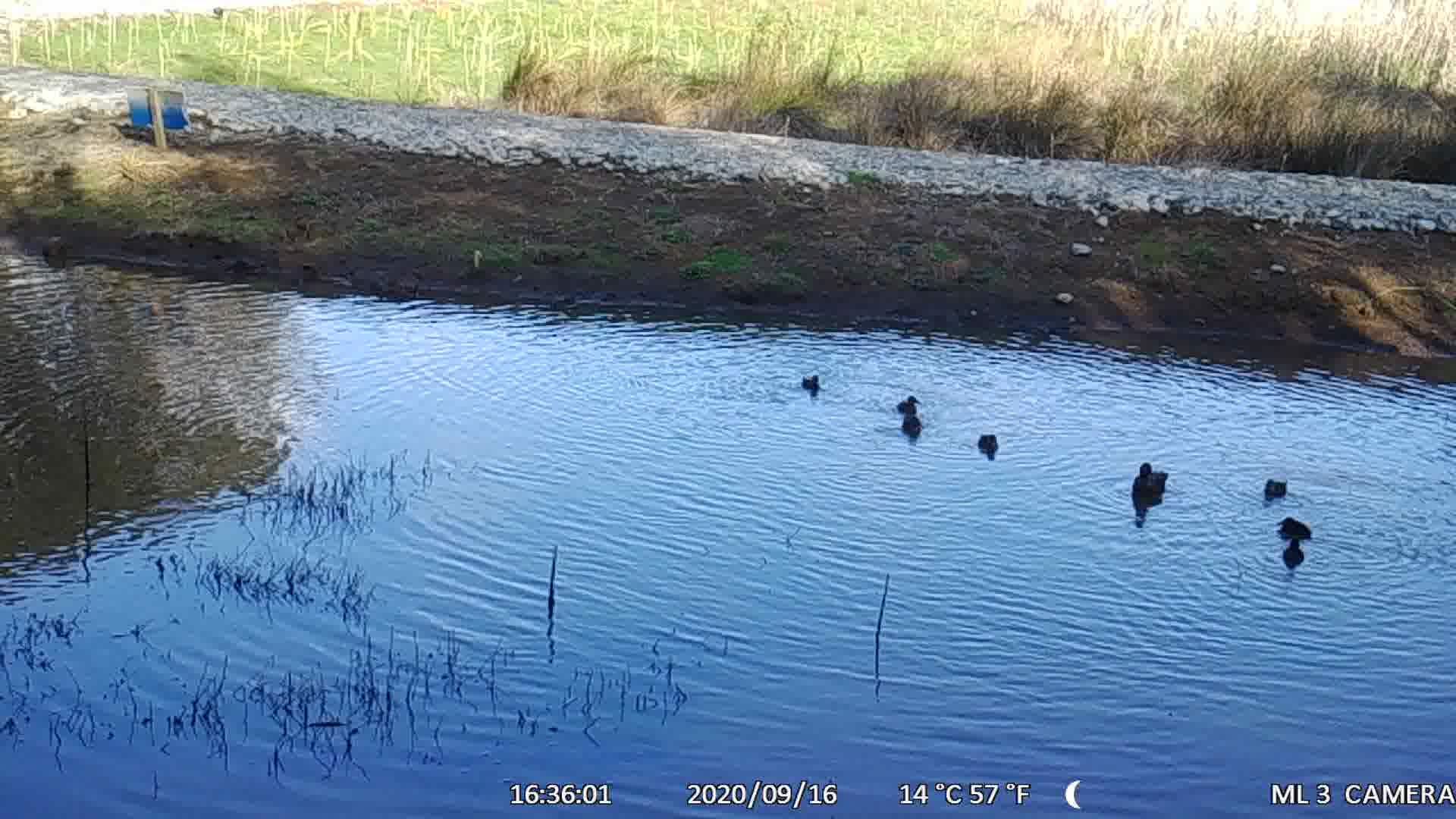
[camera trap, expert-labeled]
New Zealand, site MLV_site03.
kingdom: Animalia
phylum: Chordata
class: Aves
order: Anseriformes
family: Anatidae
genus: Anas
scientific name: Anas chlorotis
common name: brown teal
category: pateke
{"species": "pateke (brown teal) (Anas chlorotis)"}